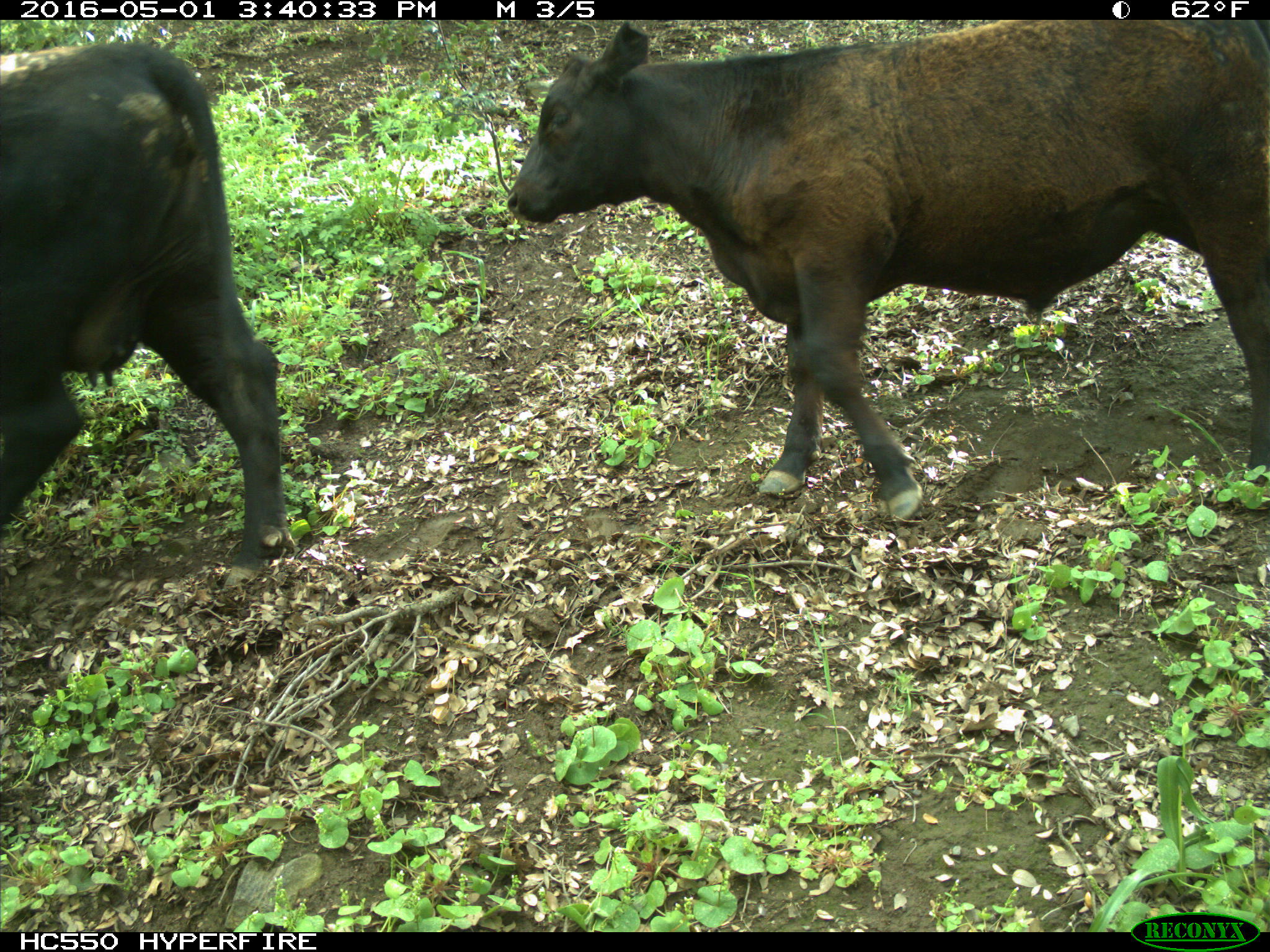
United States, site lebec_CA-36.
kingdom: Animalia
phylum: Chordata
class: Mammalia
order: Artiodactyla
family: Bovidae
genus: Bos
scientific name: Bos taurus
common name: domestic cow